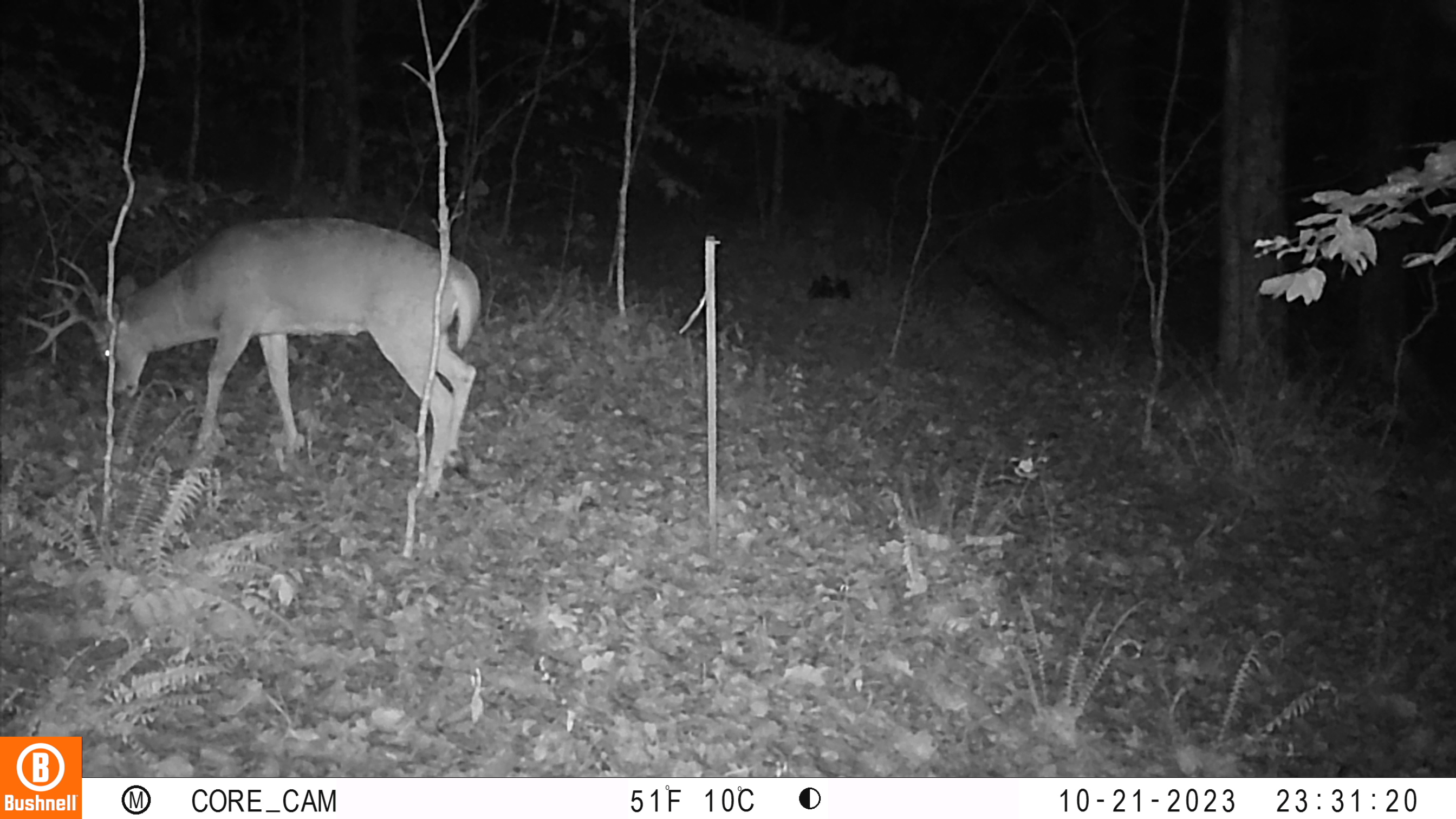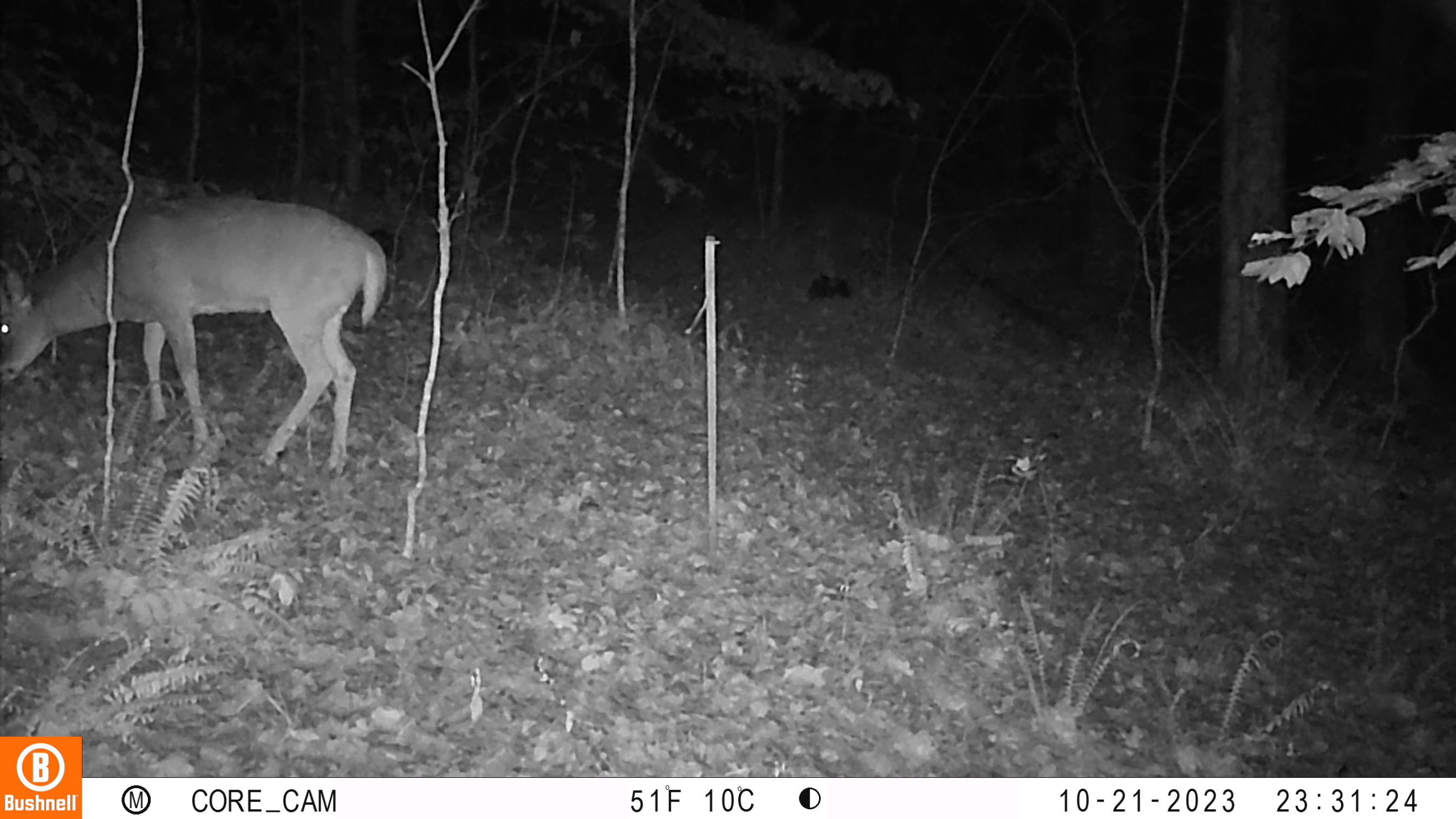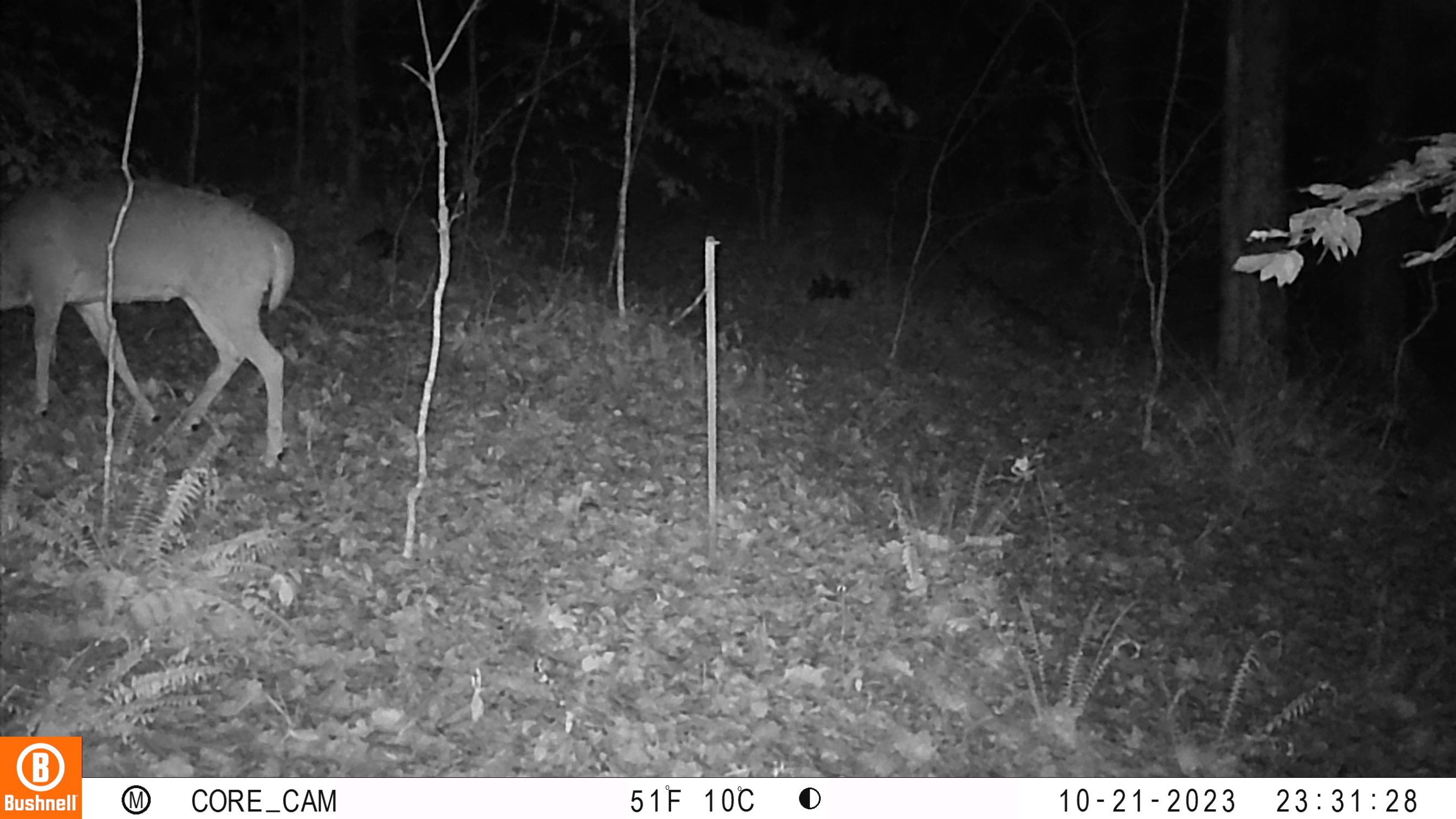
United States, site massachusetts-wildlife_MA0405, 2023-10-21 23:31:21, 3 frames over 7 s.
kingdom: Animalia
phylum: Chordata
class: Mammalia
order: Artiodactyla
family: Cervidae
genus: Odocoileus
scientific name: Odocoileus virginianus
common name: white-tailed deer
White-tailed deer (Odocoileus virginianus).